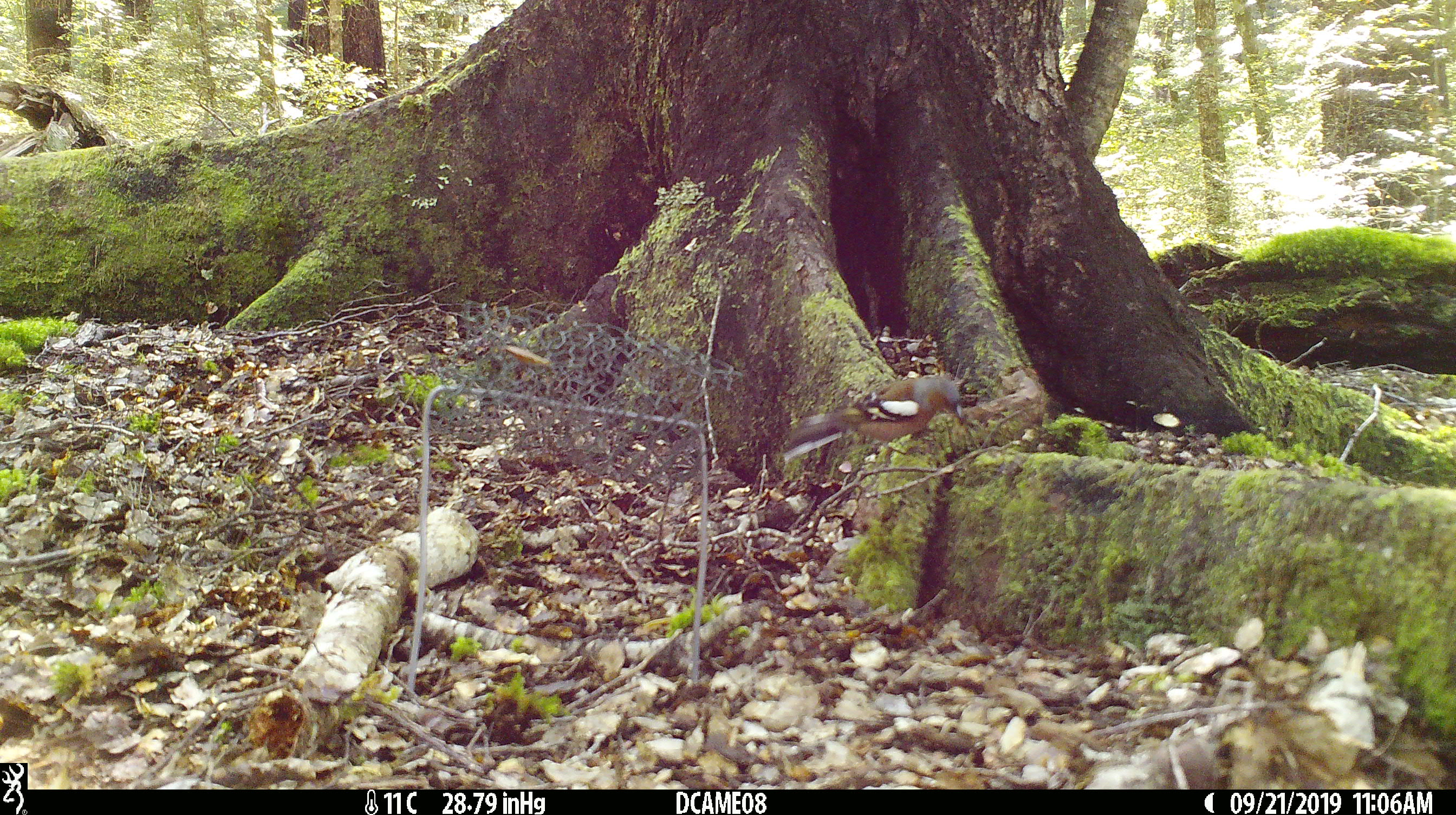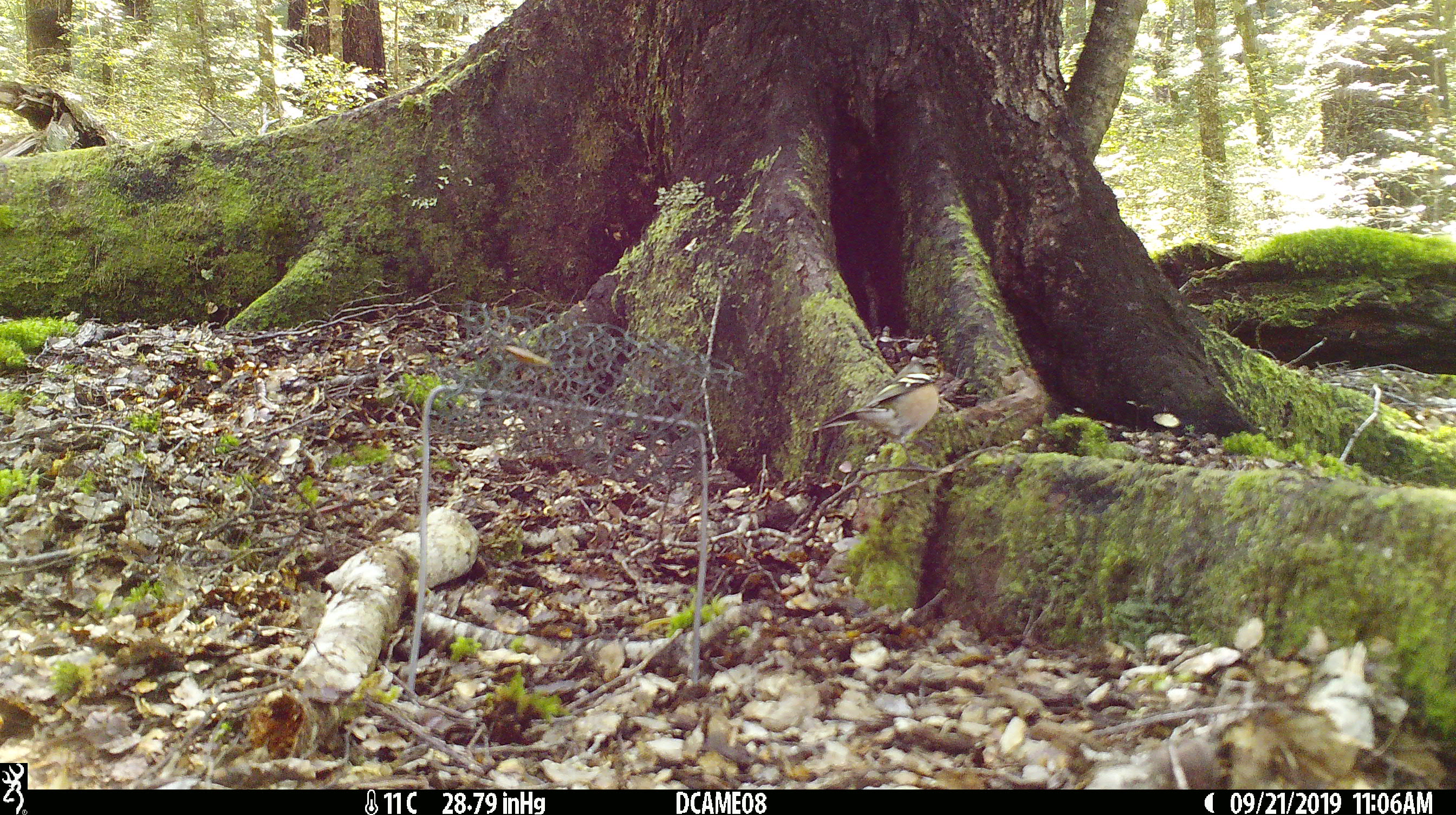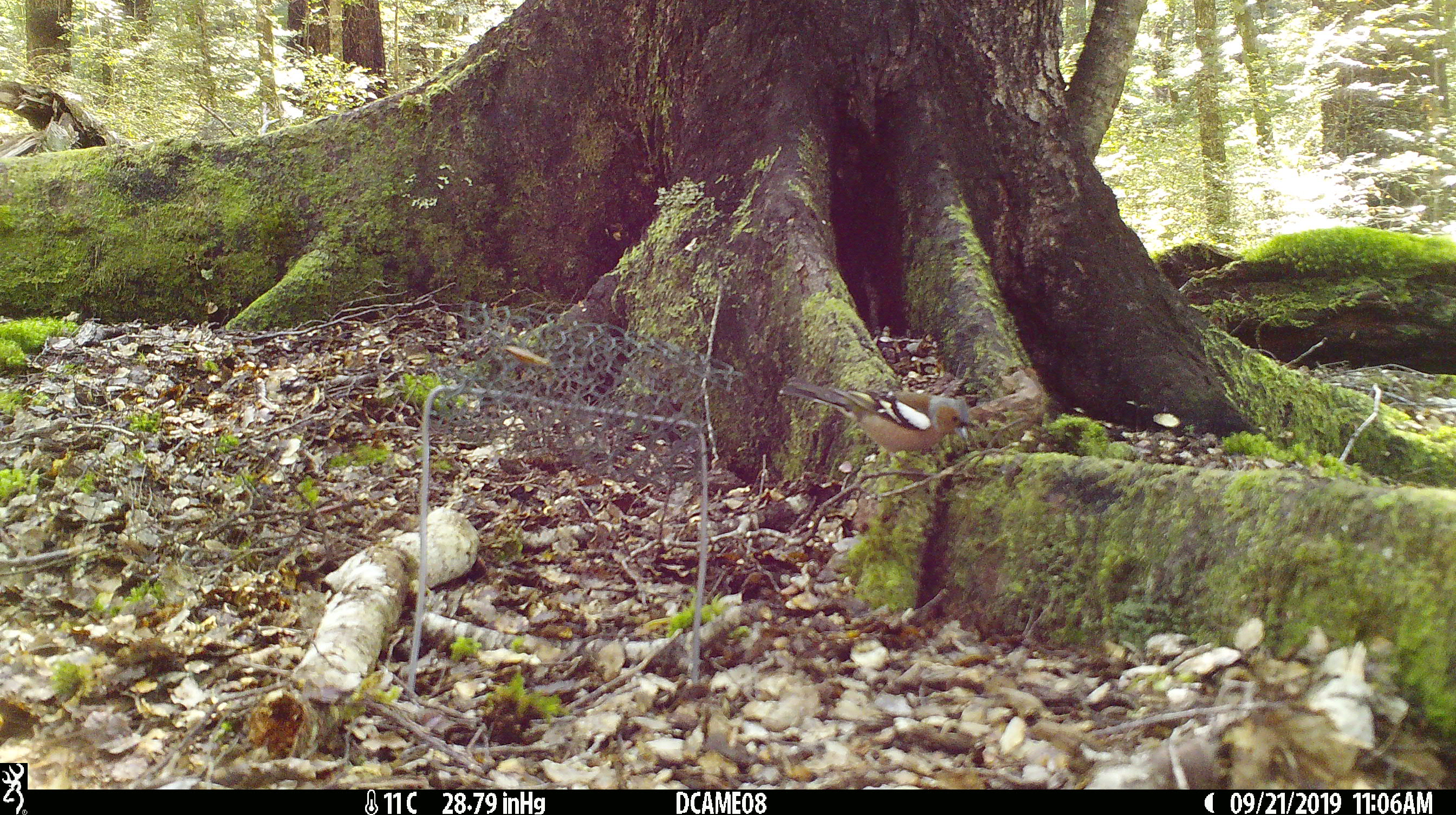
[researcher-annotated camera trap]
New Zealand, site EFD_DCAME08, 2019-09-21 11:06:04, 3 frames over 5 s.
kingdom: Animalia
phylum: Chordata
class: Aves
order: Passeriformes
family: Fringillidae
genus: Fringilla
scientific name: Fringilla coelebs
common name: common chaffinch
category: chaffinch